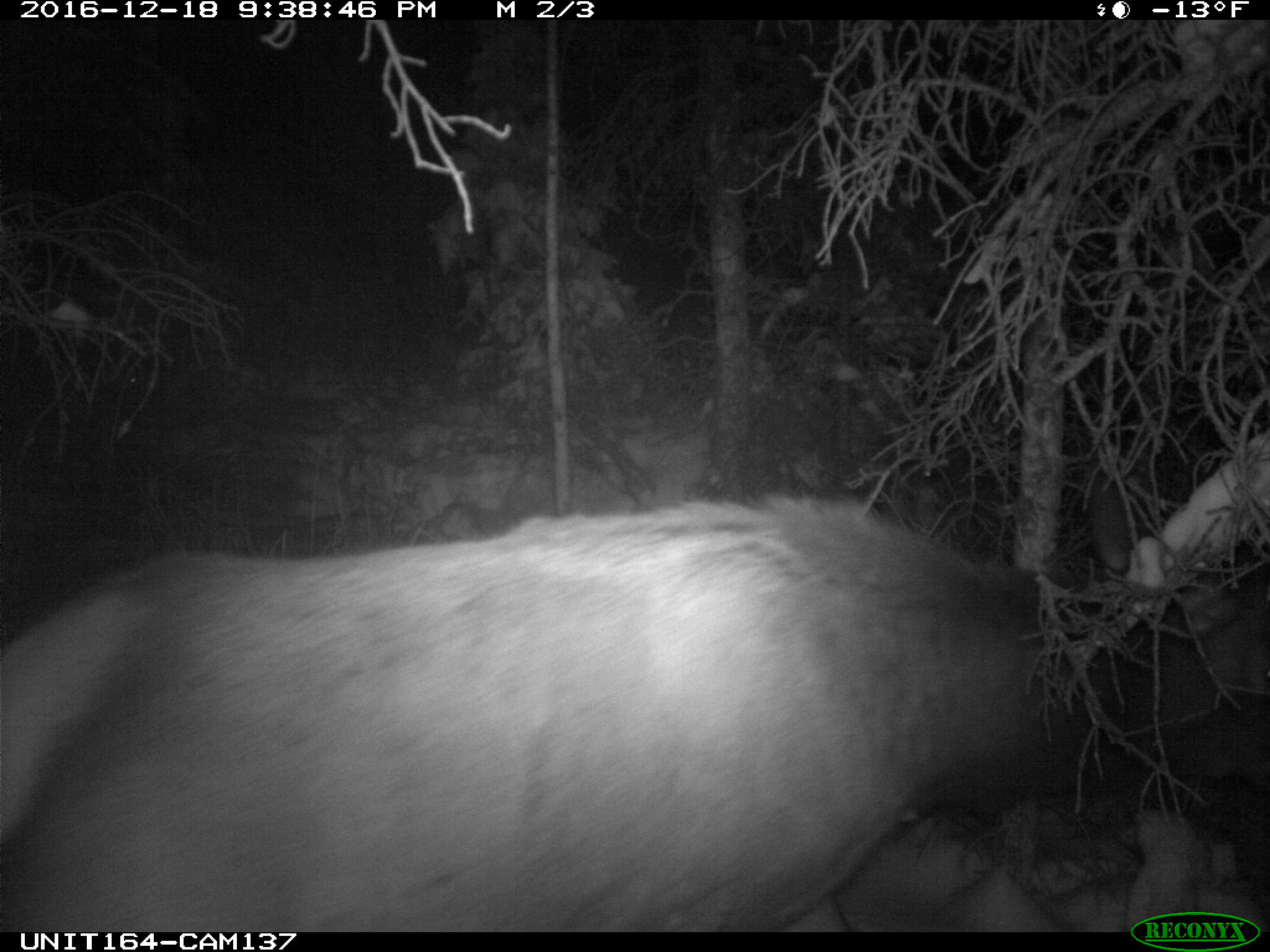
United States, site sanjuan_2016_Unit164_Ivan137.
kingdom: Animalia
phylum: Chordata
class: Mammalia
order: Artiodactyla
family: Cervidae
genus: Cervus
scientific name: Cervus elaphus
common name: red deer